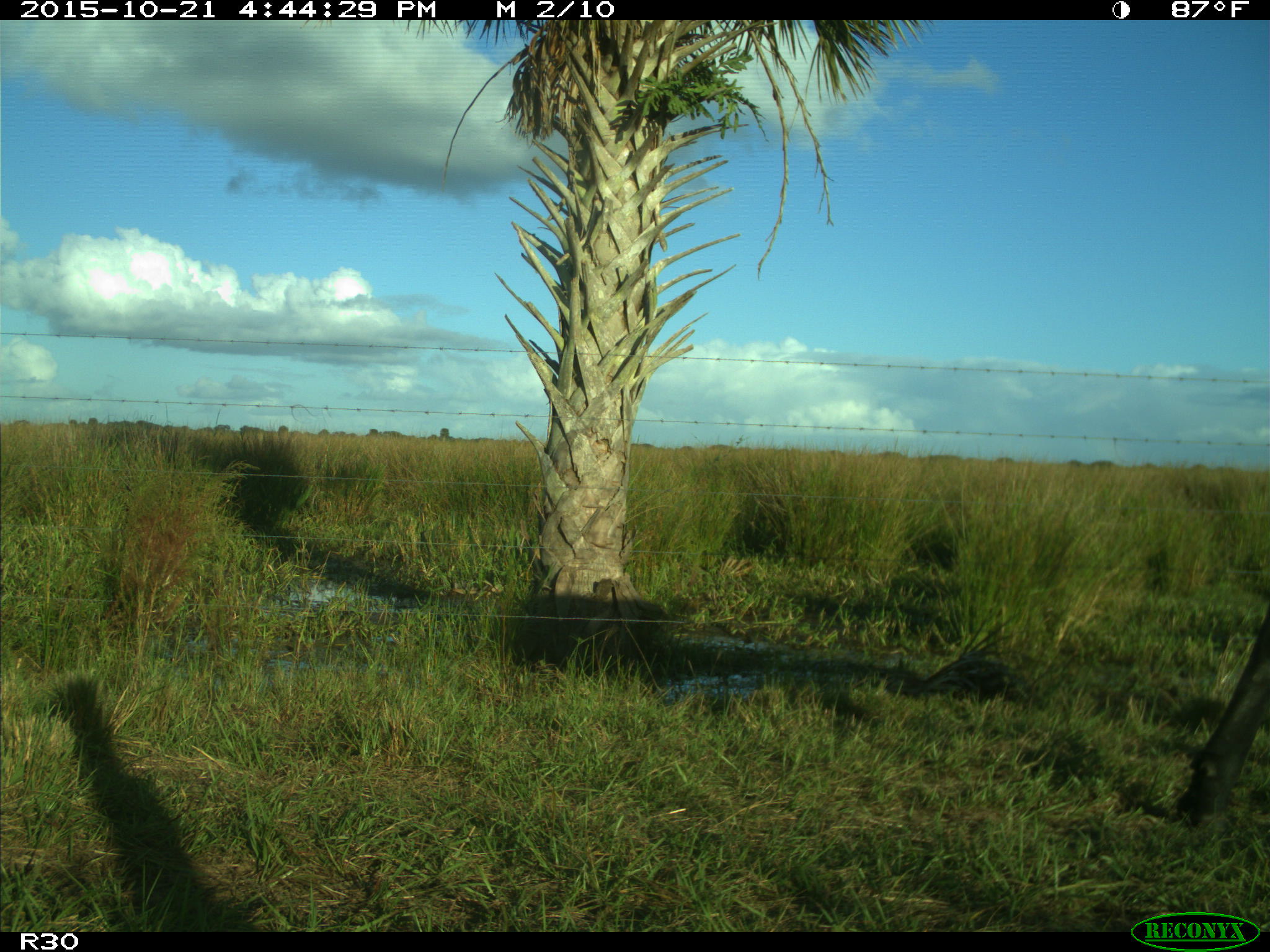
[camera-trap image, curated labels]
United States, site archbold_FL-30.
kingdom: Animalia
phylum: Chordata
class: Mammalia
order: Artiodactyla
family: Bovidae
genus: Bos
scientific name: Bos taurus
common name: domestic cow